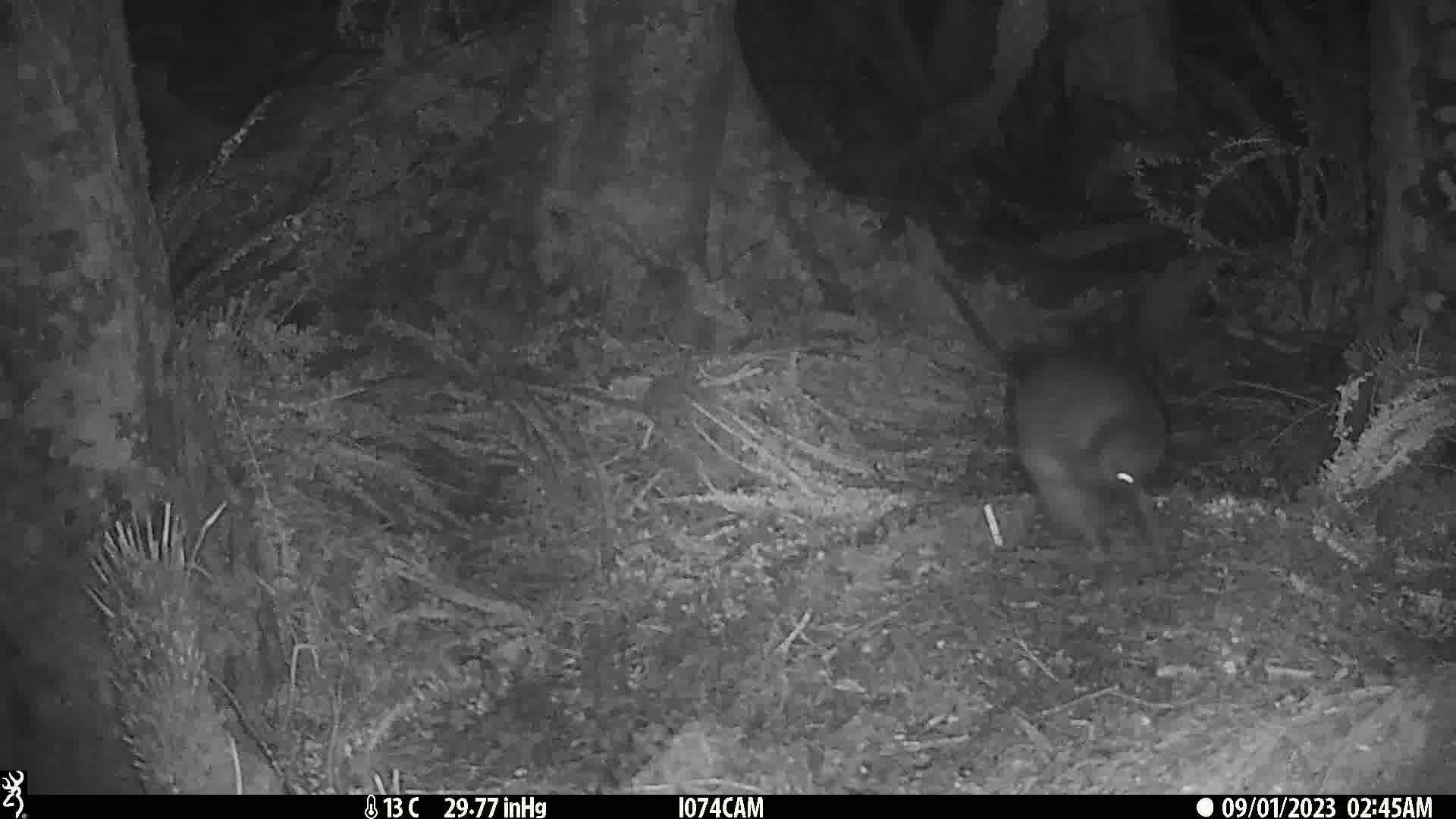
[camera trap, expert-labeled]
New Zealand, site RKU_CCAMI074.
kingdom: Animalia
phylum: Chordata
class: Aves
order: Apterygiformes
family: Apterygidae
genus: Apteryx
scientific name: Apteryx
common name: kiwi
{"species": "kiwi (Apteryx)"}